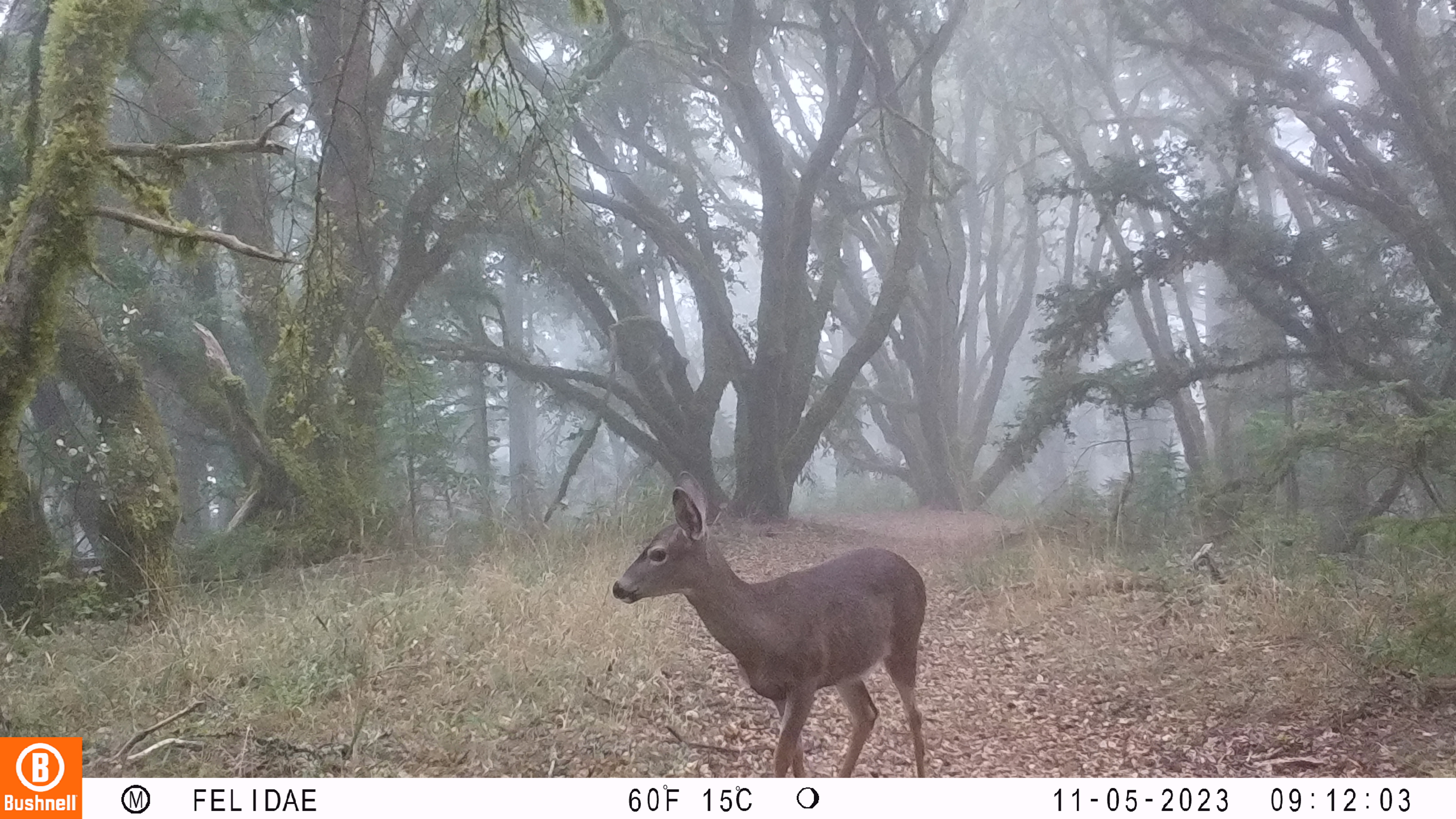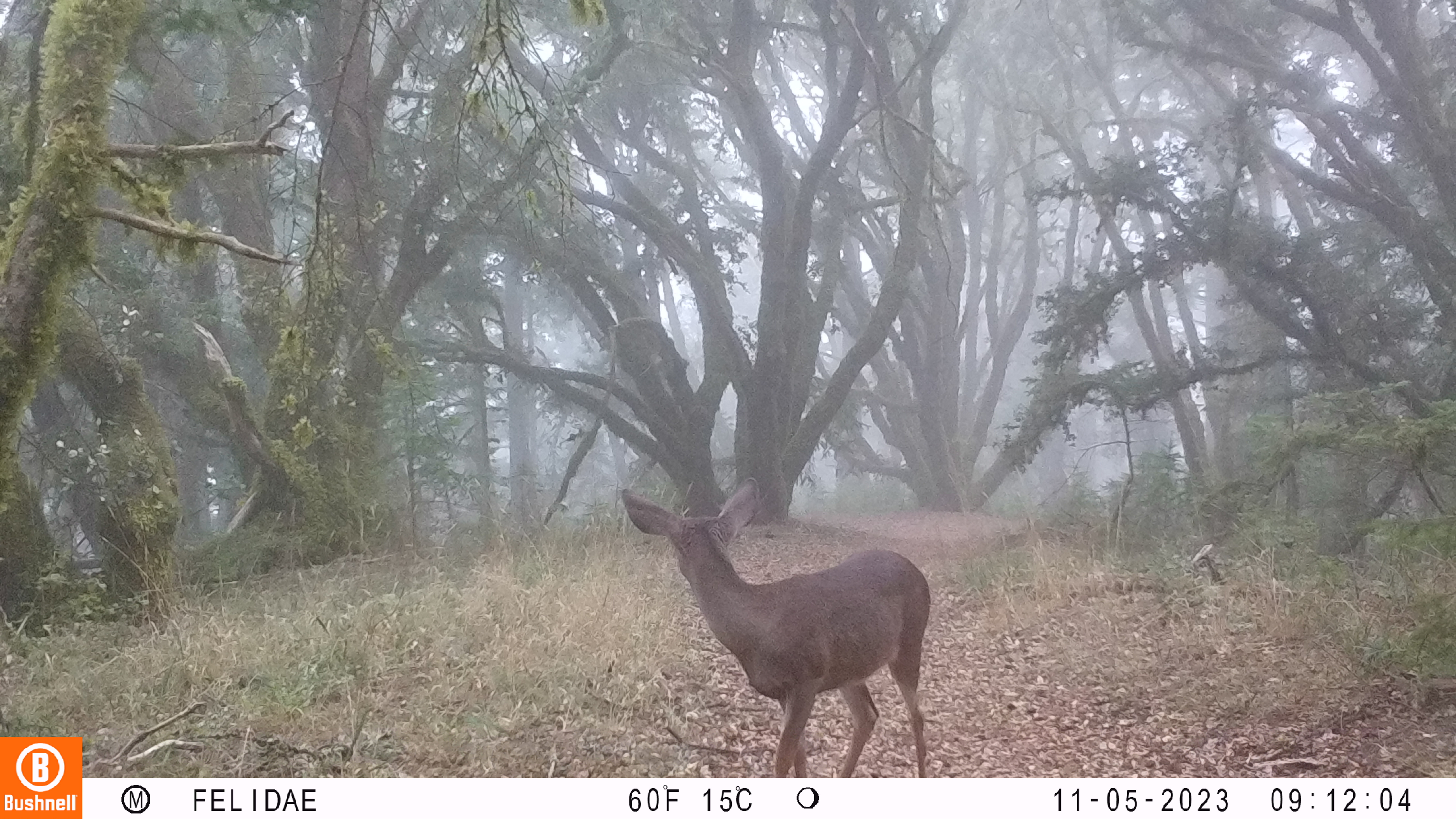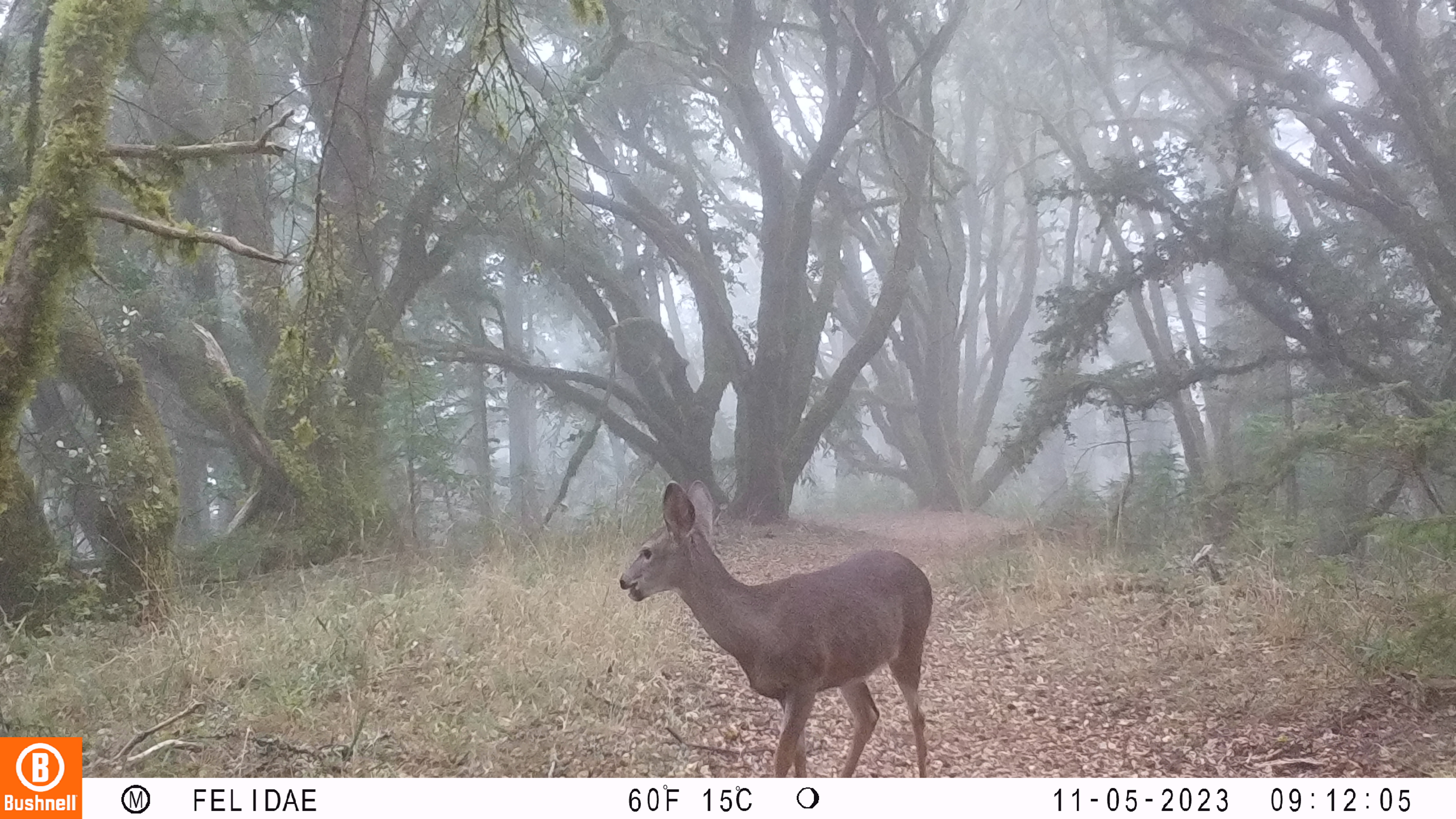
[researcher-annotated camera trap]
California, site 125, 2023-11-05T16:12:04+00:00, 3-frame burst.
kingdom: Animalia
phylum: Chordata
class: Mammalia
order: Artiodactyla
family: Cervidae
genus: Odocoileus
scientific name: Odocoileus hemionus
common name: mule deer